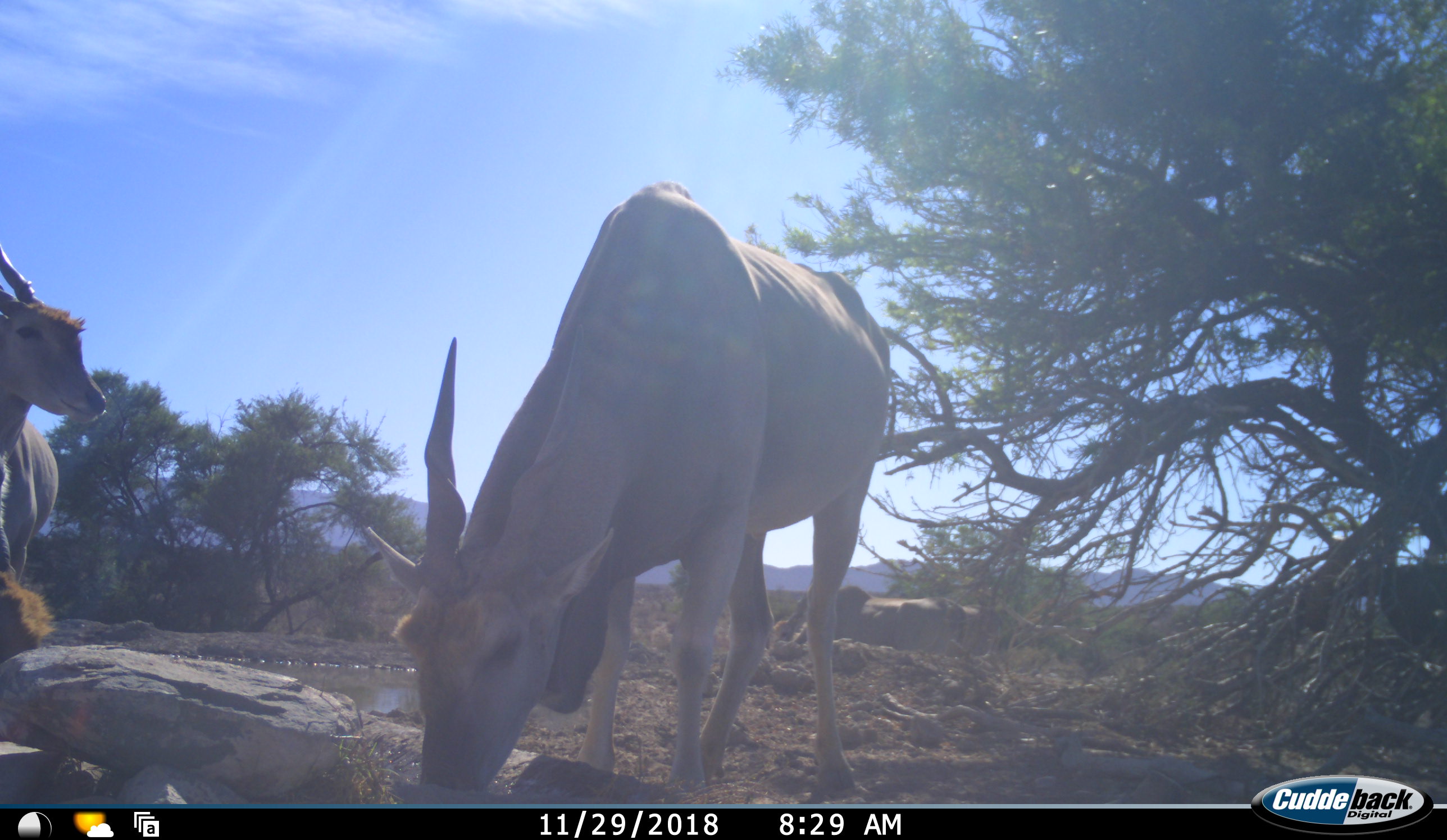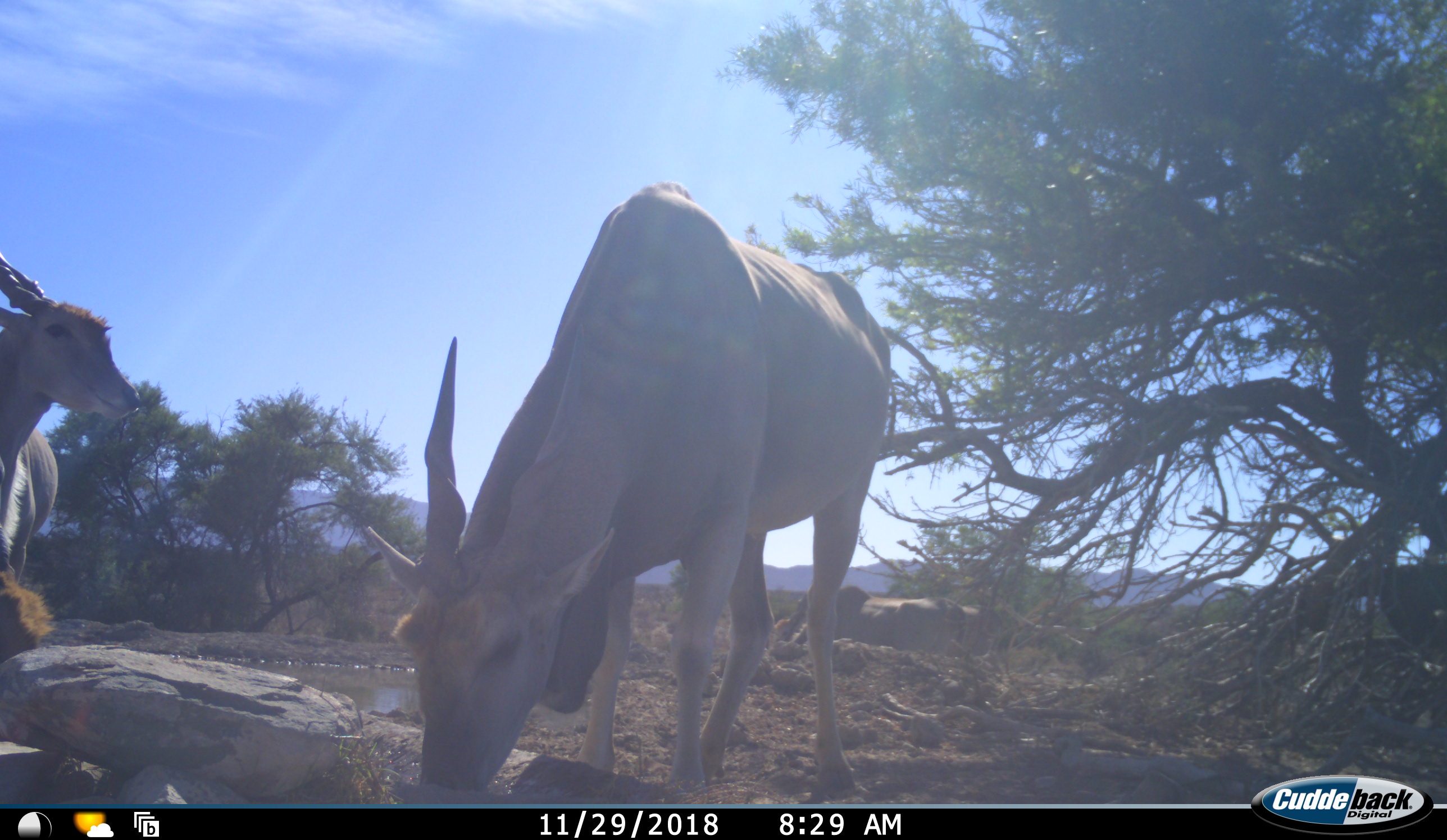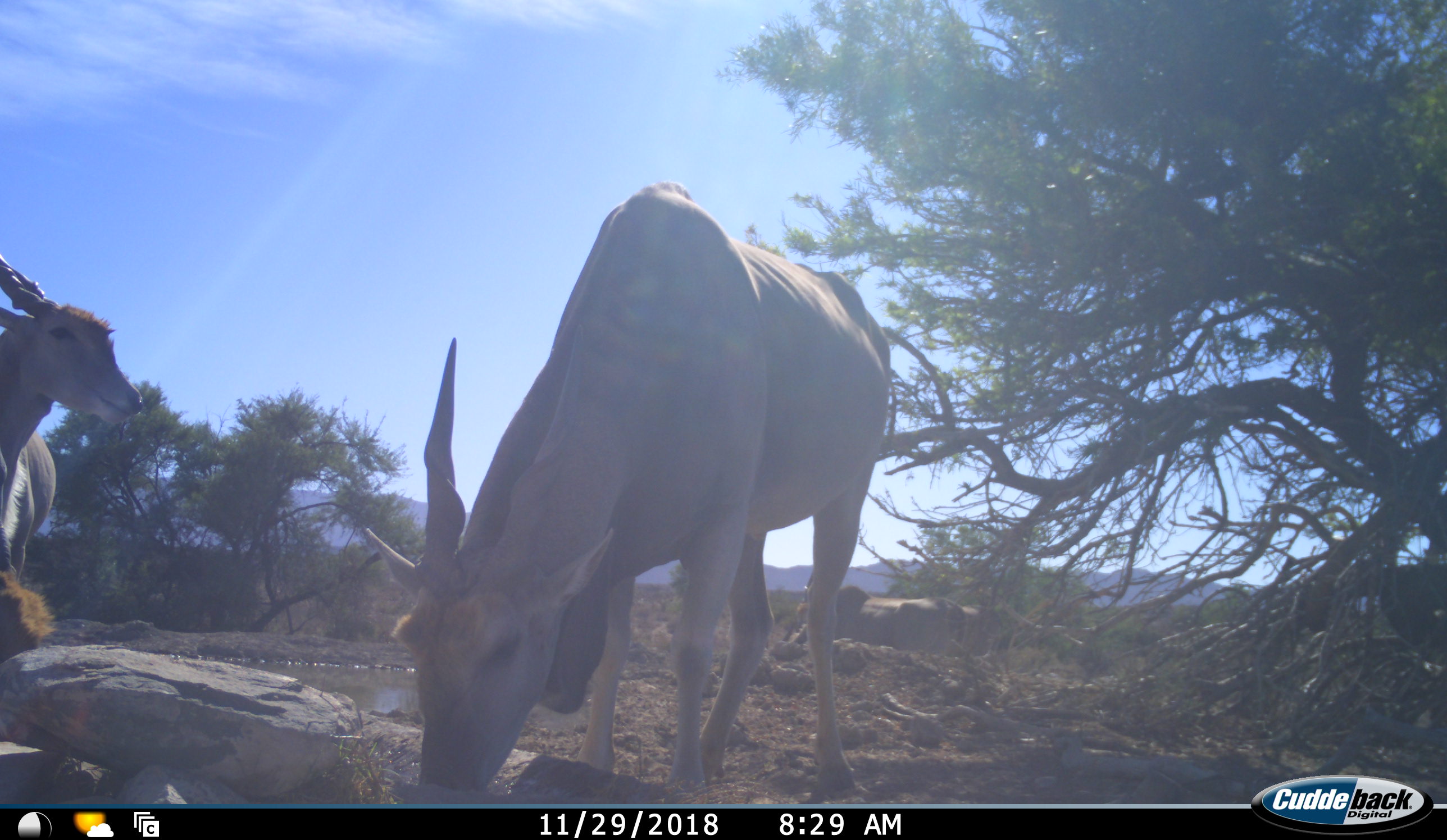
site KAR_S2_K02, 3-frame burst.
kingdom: Animalia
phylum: Chordata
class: Mammalia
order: Artiodactyla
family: Bovidae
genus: Tragelaphus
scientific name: Tragelaphus oryx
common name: eland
Eland (Tragelaphus oryx), count 4. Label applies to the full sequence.